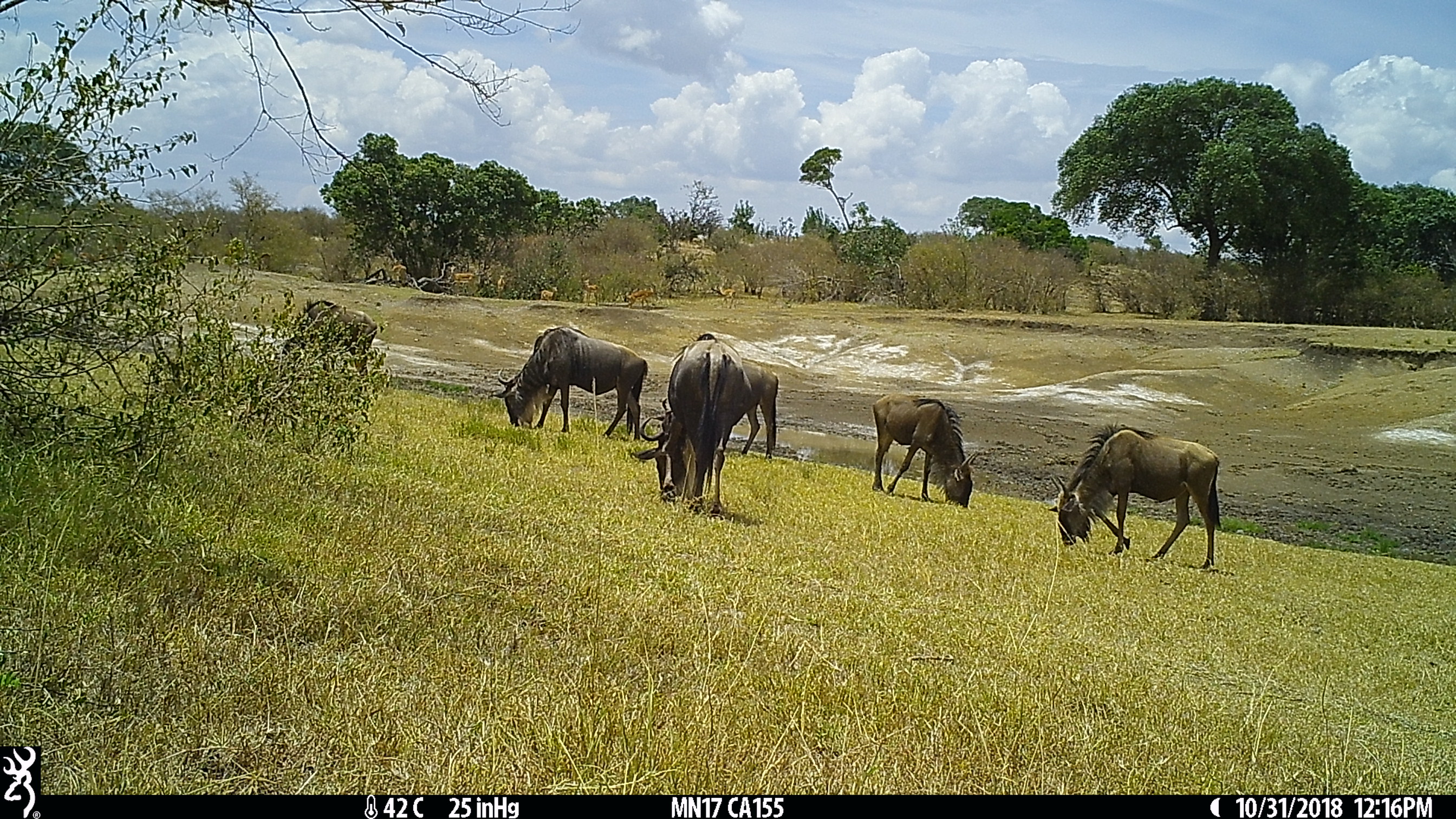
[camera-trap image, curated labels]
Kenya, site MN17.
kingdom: Animalia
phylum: Chordata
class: Mammalia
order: Artiodactyla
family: Bovidae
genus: Connochaetes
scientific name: Connochaetes taurinus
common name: blue wildebeest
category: wildebeest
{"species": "wildebeest (blue wildebeest) (Connochaetes taurinus)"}